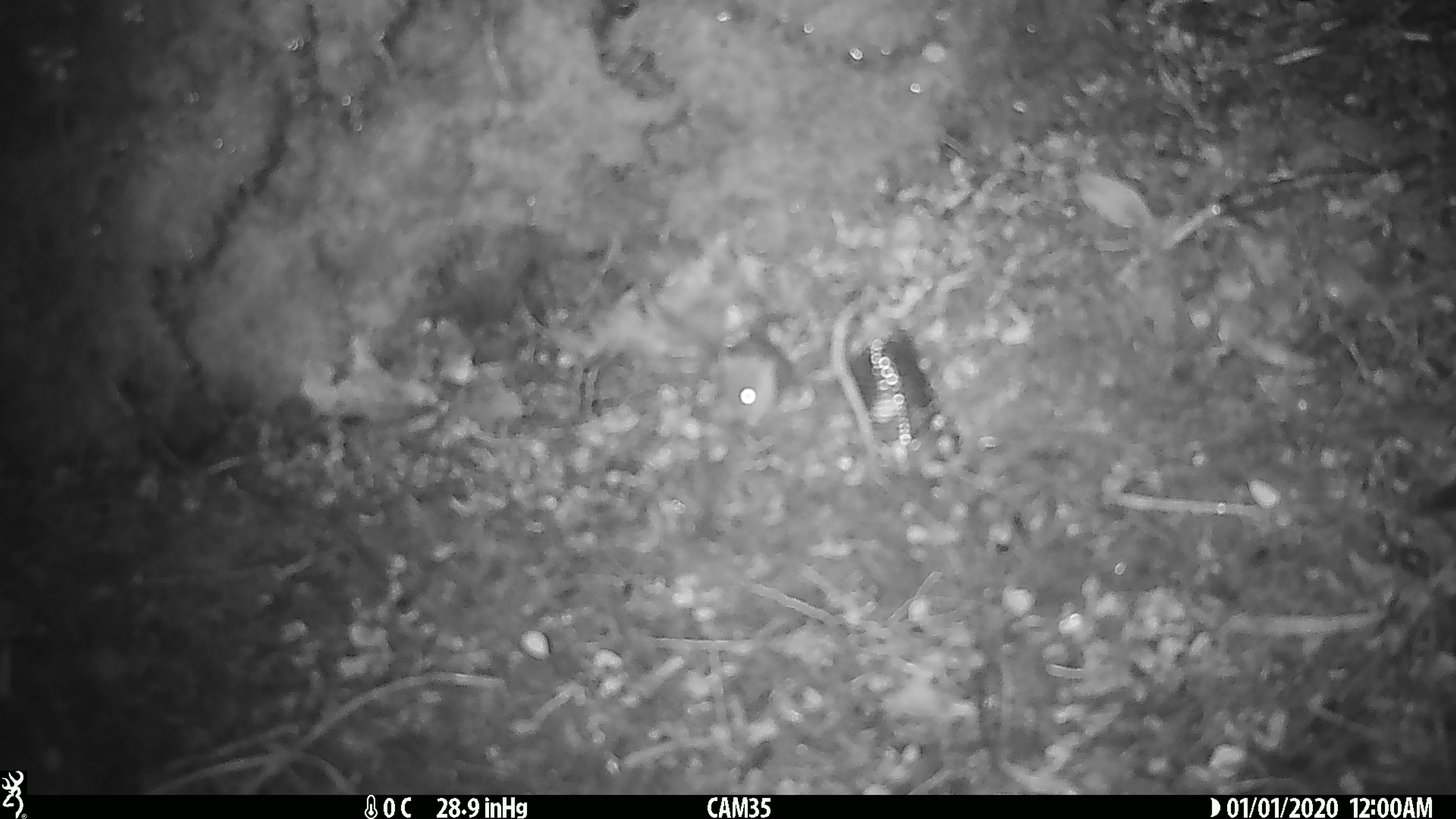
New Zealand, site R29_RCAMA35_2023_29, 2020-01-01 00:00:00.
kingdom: Animalia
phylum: Chordata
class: Mammalia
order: Rodentia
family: Muridae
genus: Mus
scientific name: Mus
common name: mouse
Mouse (Mus).